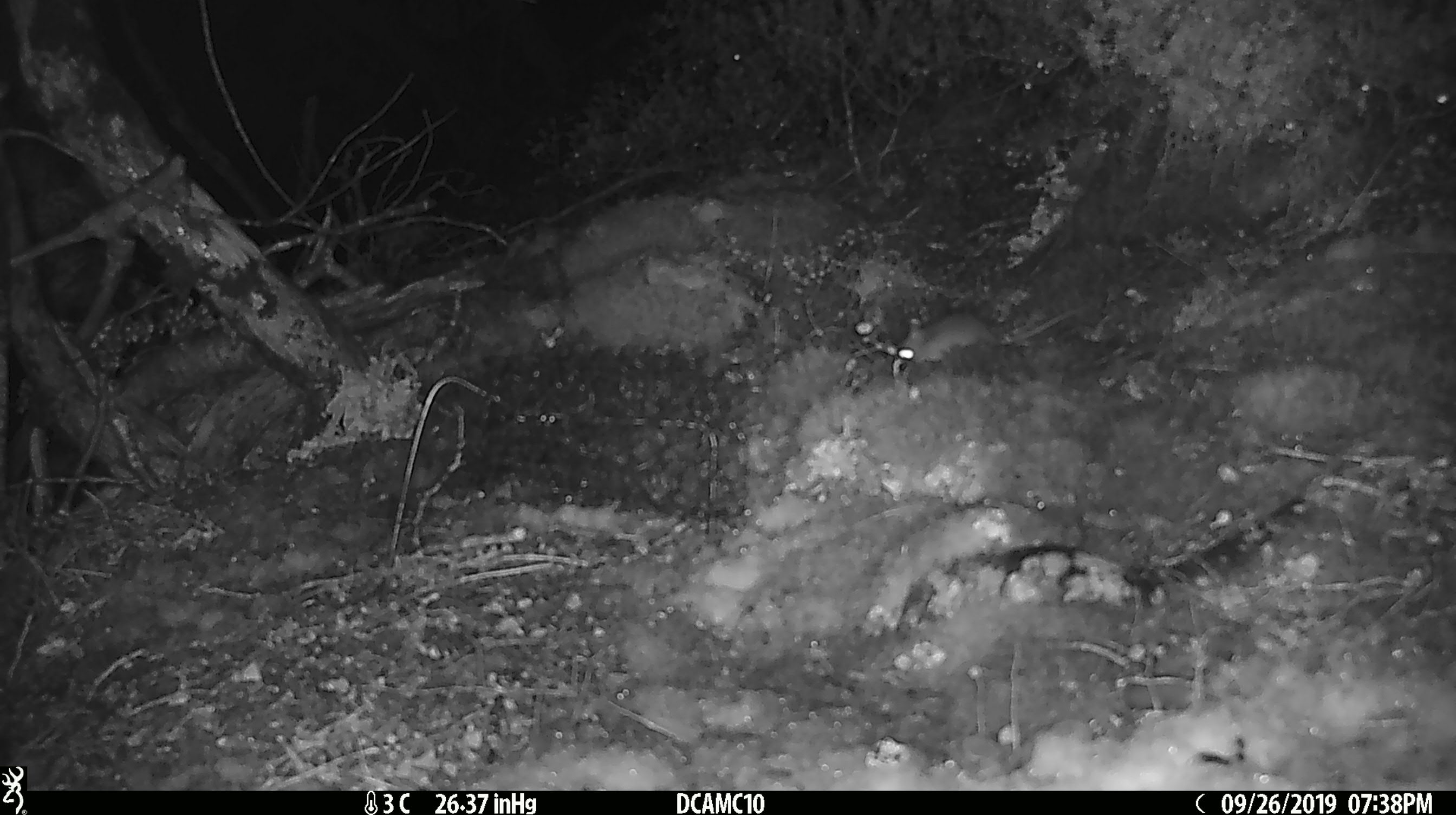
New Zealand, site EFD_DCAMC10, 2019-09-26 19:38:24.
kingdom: Animalia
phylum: Chordata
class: Mammalia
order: Rodentia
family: Muridae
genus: Mus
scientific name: Mus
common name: mouse